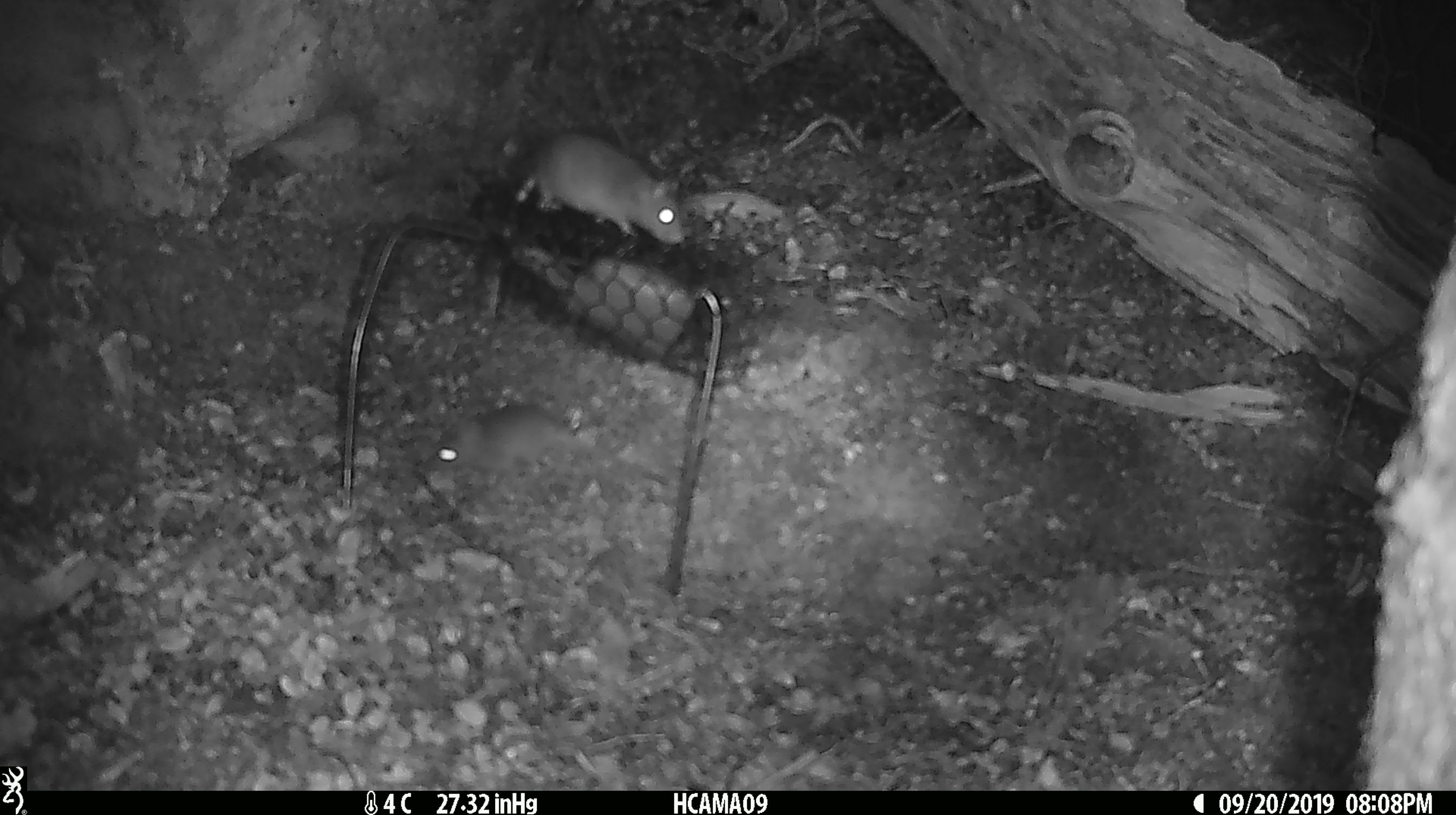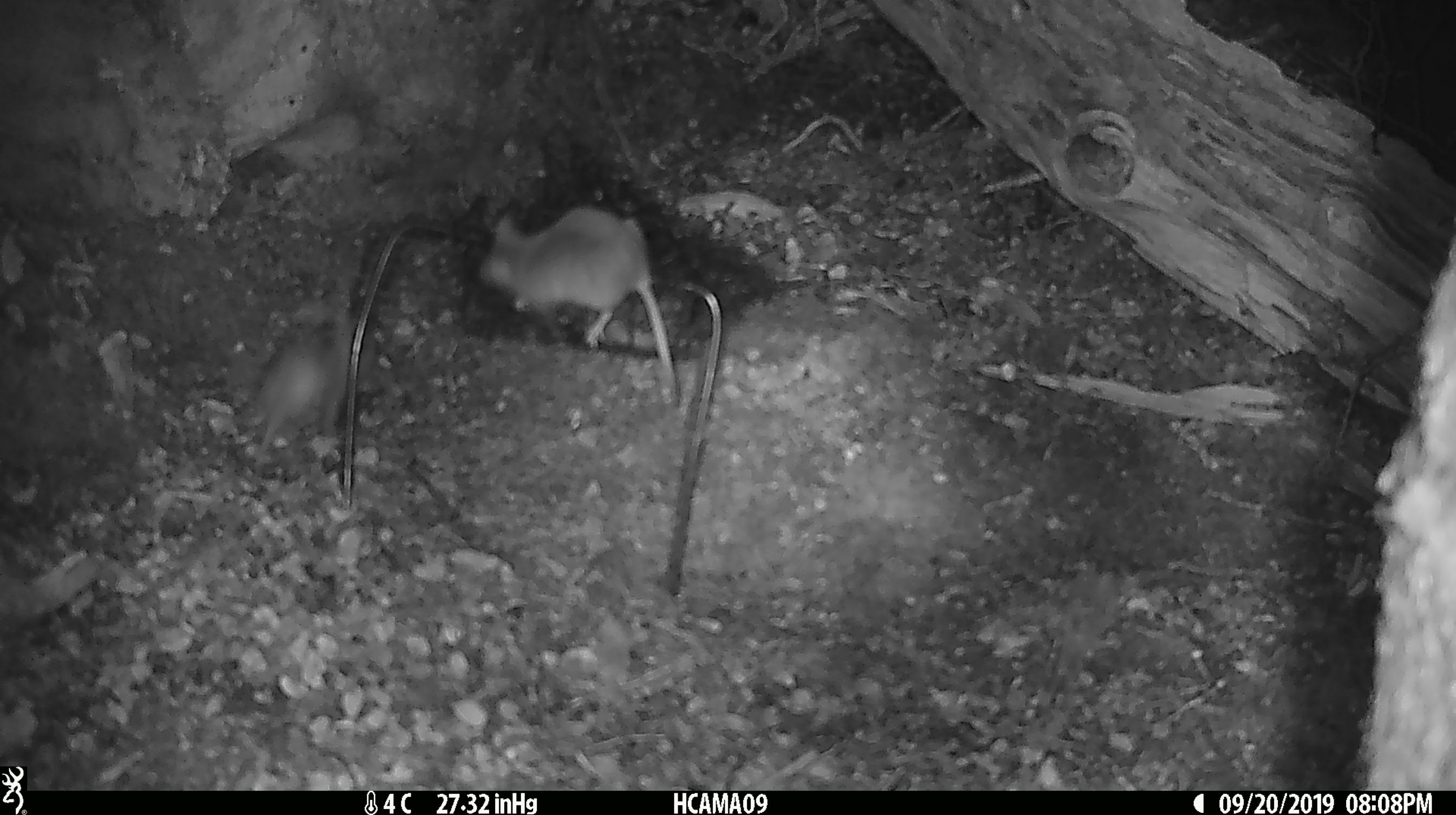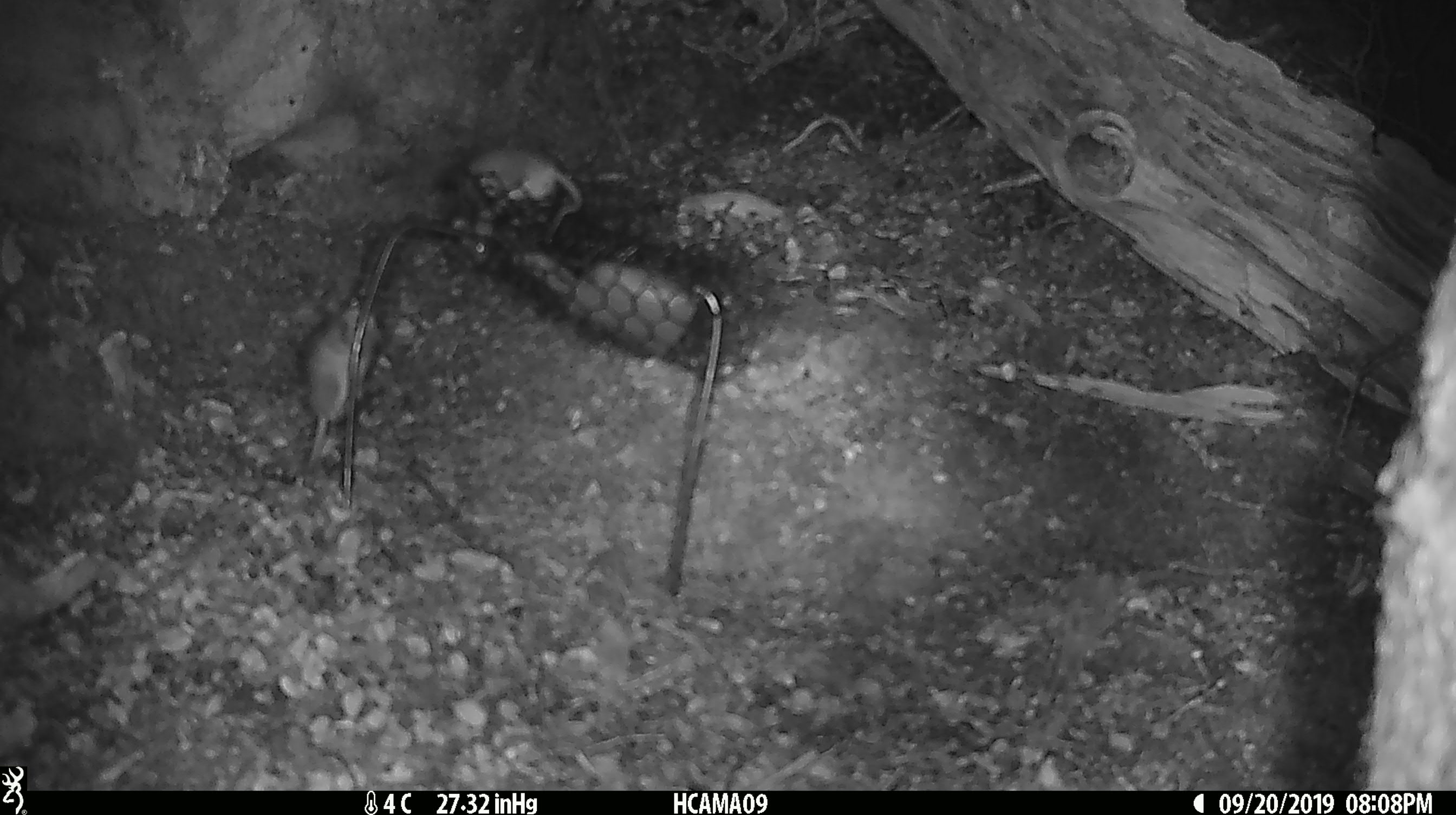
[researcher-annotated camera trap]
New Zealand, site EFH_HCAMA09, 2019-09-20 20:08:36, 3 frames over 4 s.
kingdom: Animalia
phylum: Chordata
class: Mammalia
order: Rodentia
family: Muridae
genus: Mus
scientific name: Mus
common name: mouse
Mouse (Mus).